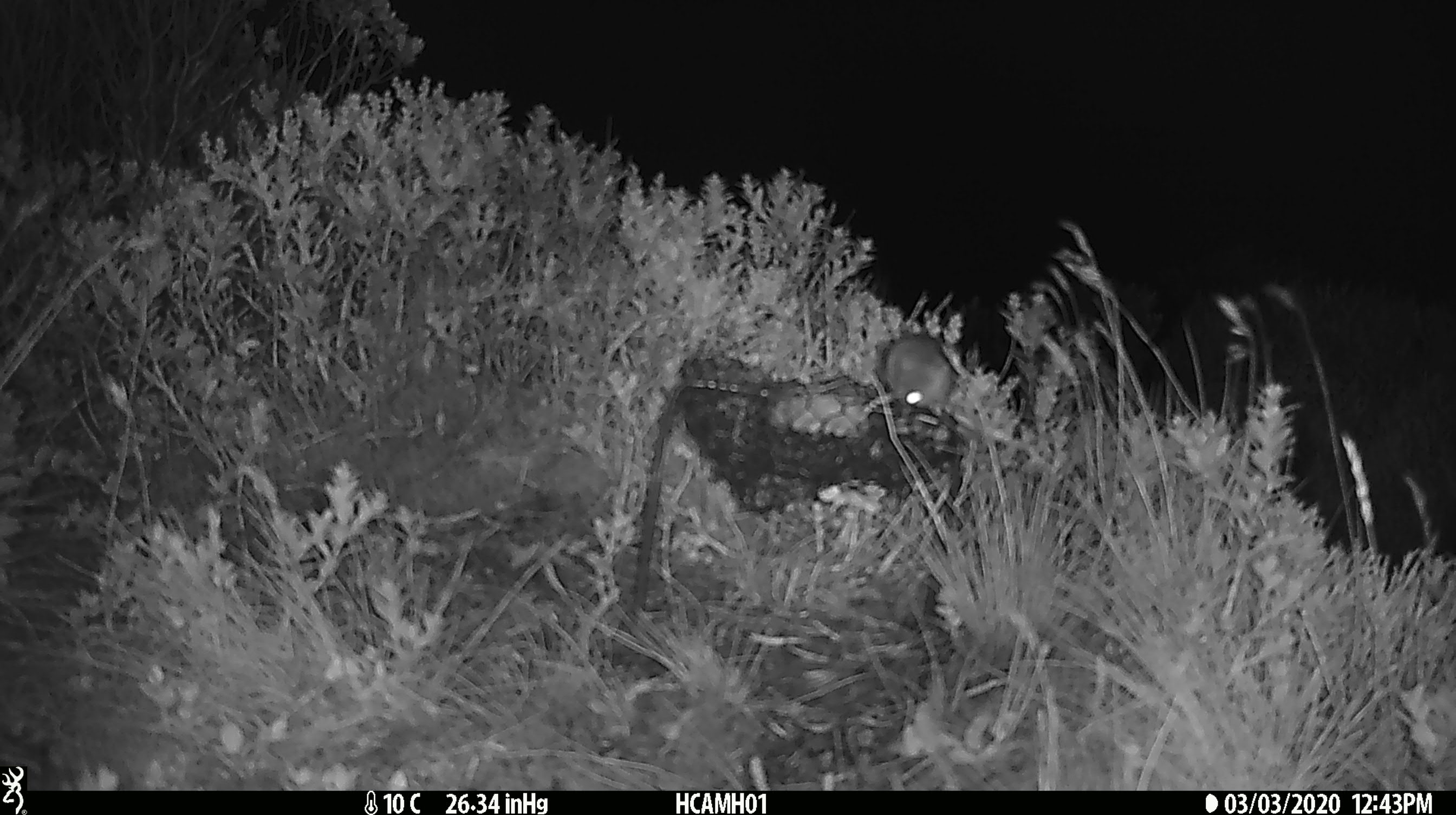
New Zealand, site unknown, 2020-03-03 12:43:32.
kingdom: Animalia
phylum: Chordata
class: Mammalia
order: Rodentia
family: Muridae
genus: Mus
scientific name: Mus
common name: mouse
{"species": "mouse (Mus)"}